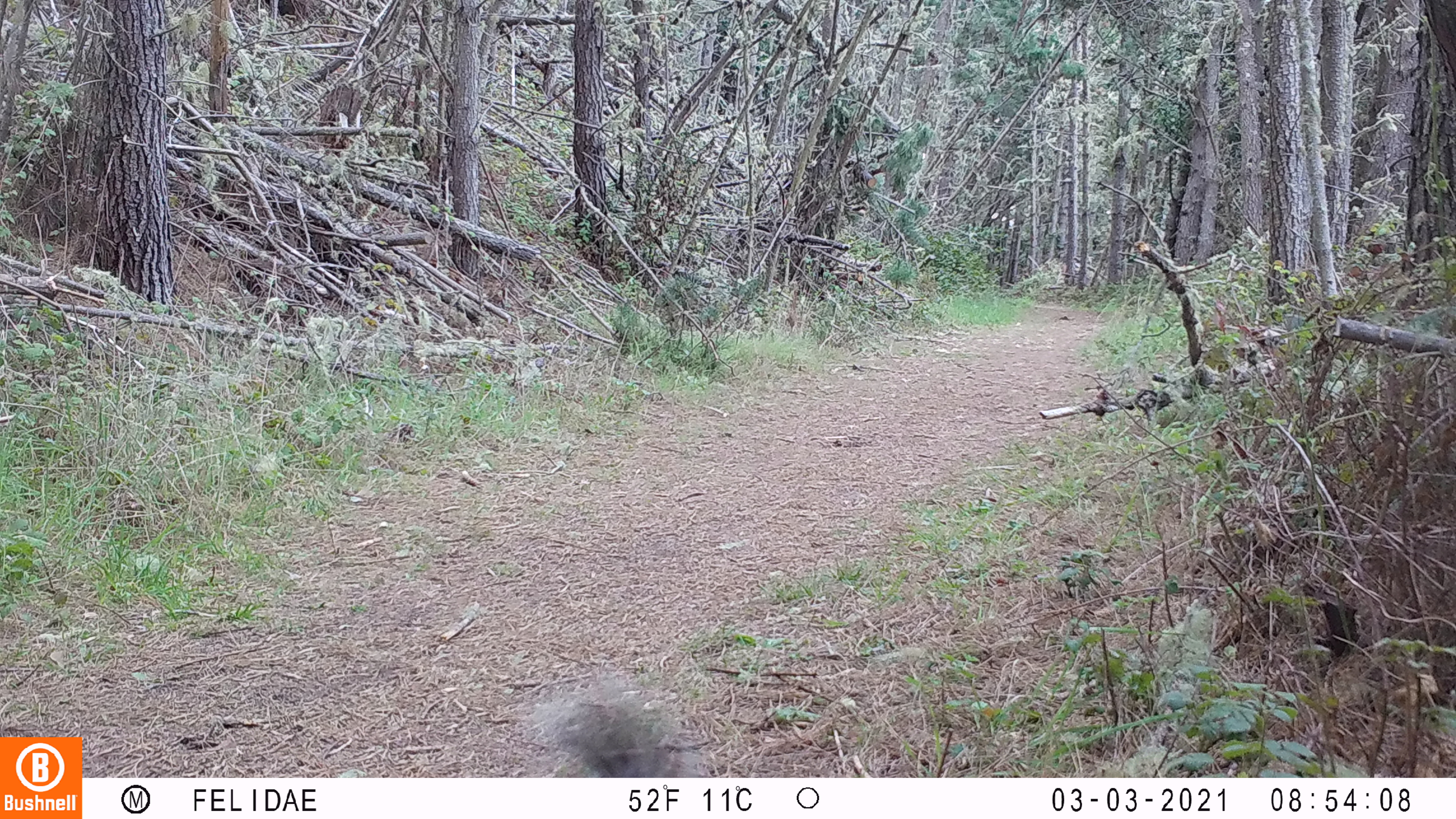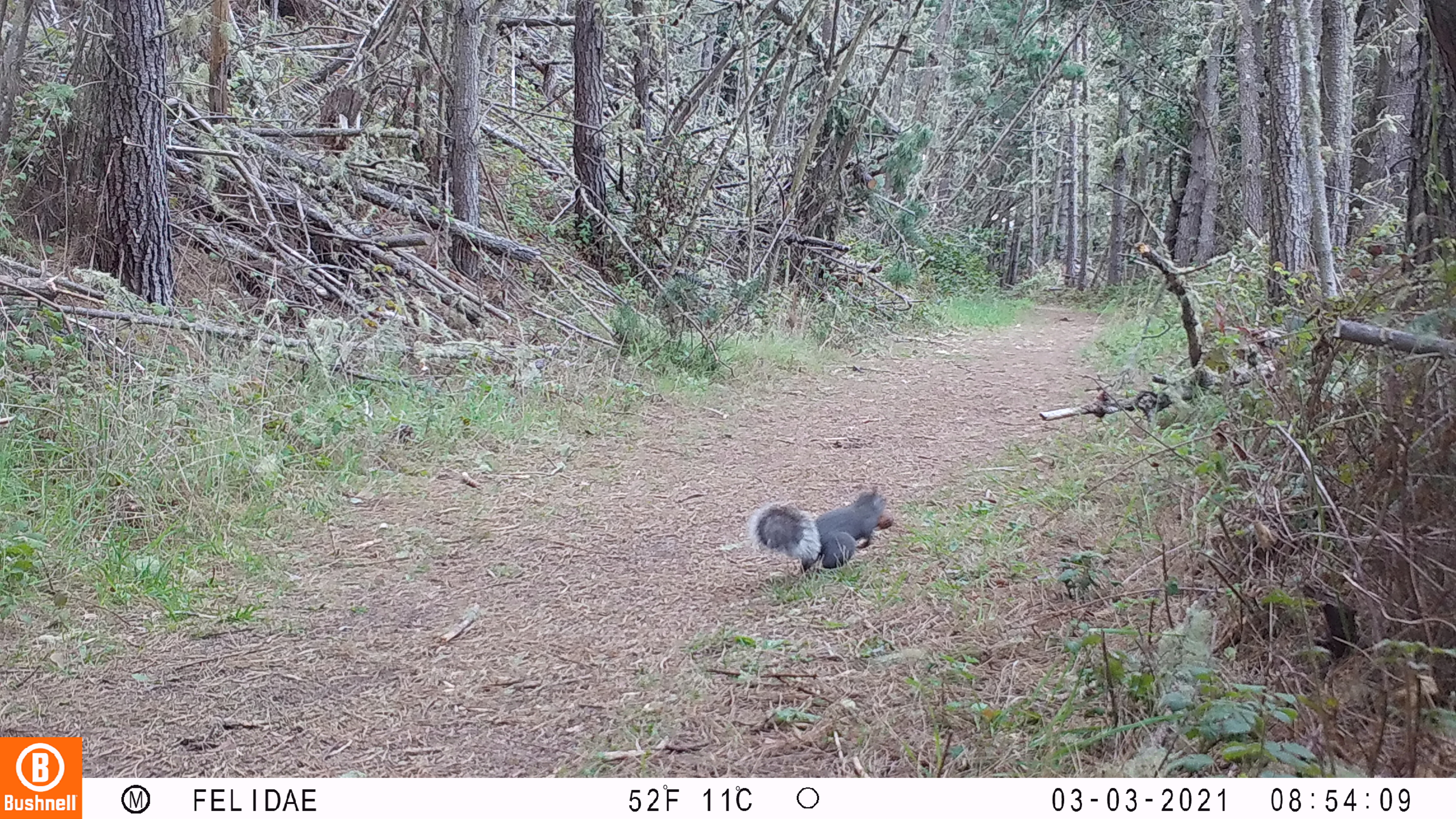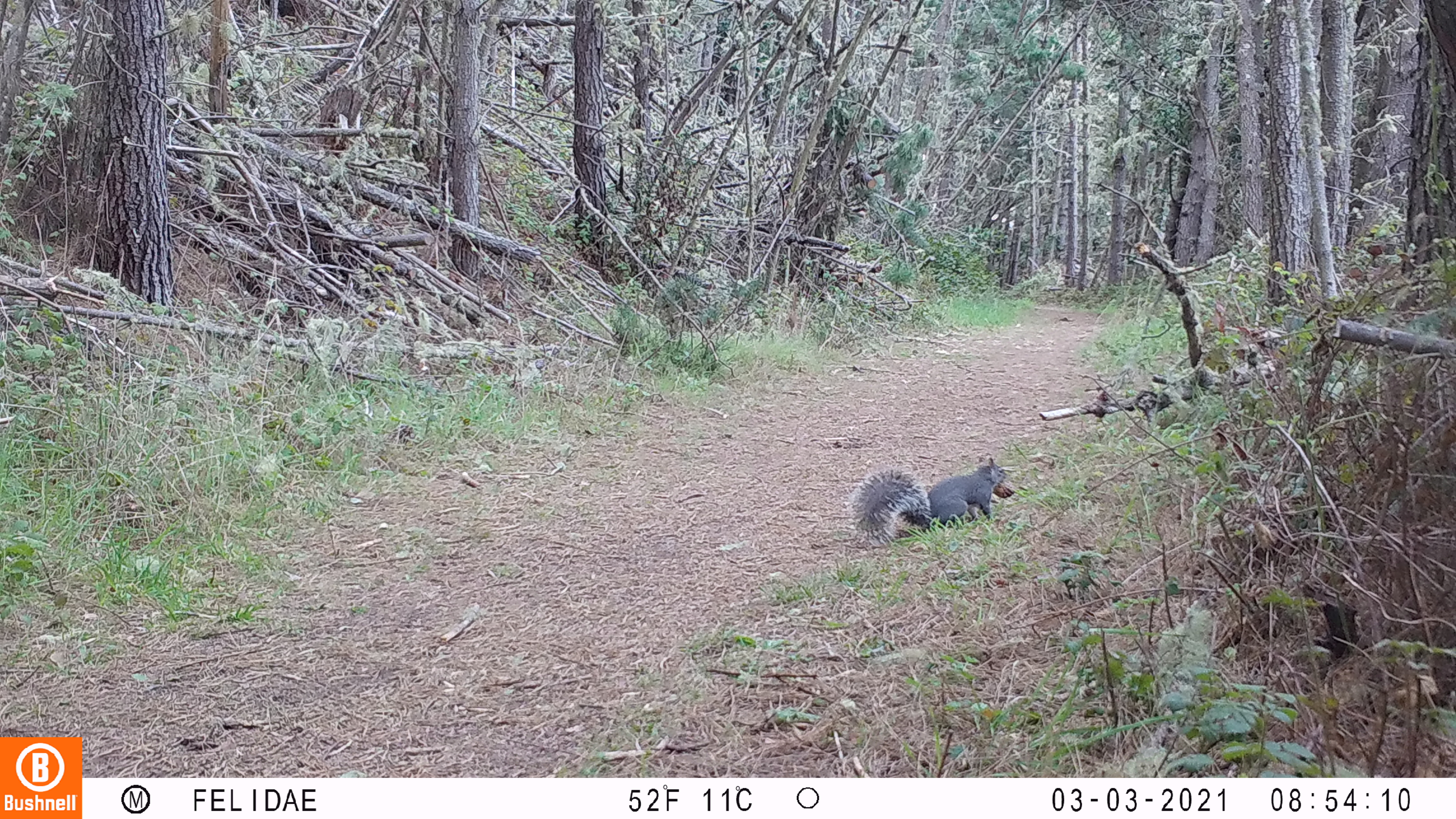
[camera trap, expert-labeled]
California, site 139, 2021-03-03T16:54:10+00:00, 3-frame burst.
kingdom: Animalia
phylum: Chordata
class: Mammalia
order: Rodentia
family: Sciuridae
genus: Sciurus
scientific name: Sciurus griseus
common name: western gray squirrel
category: western grey squirrel